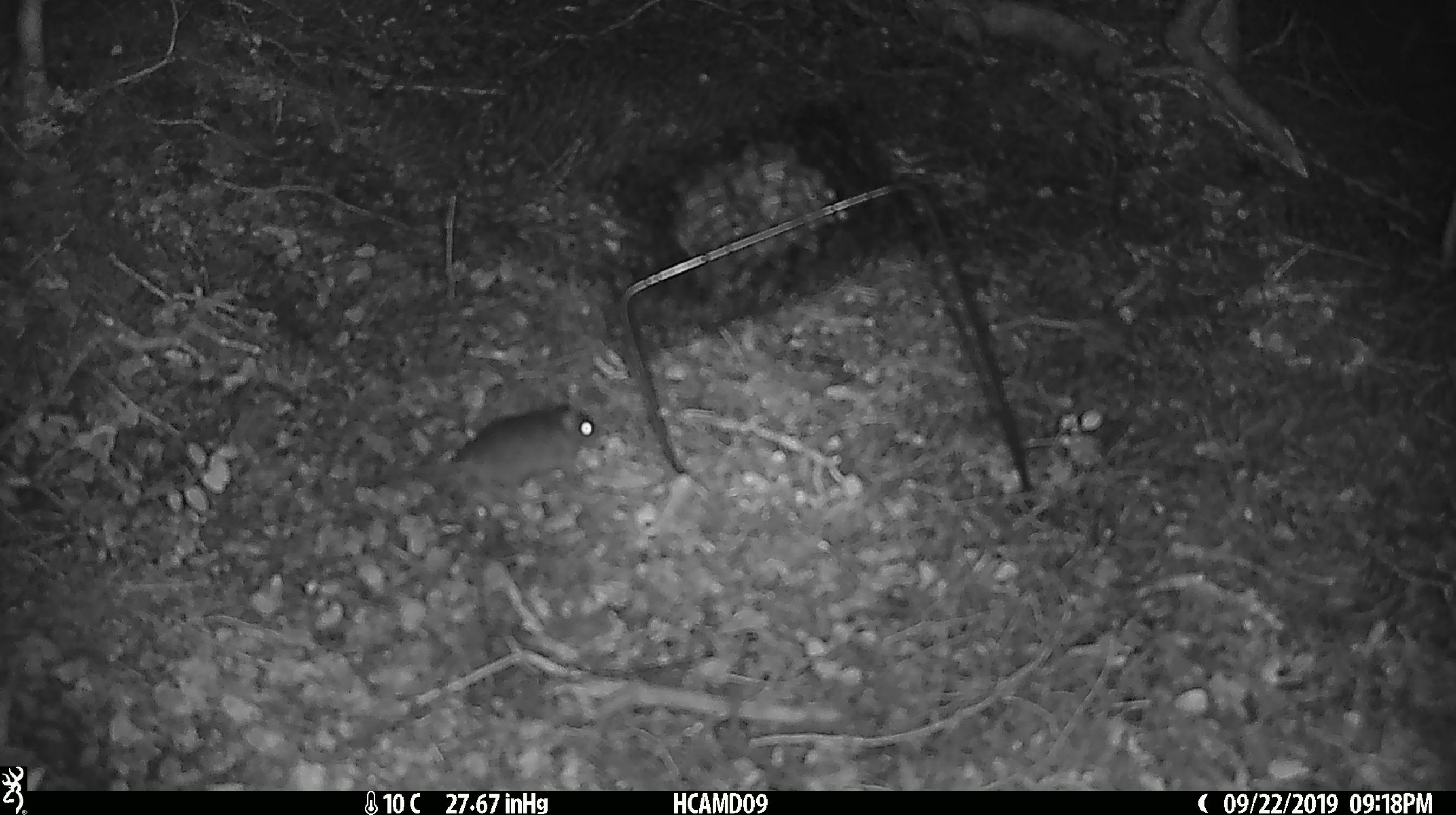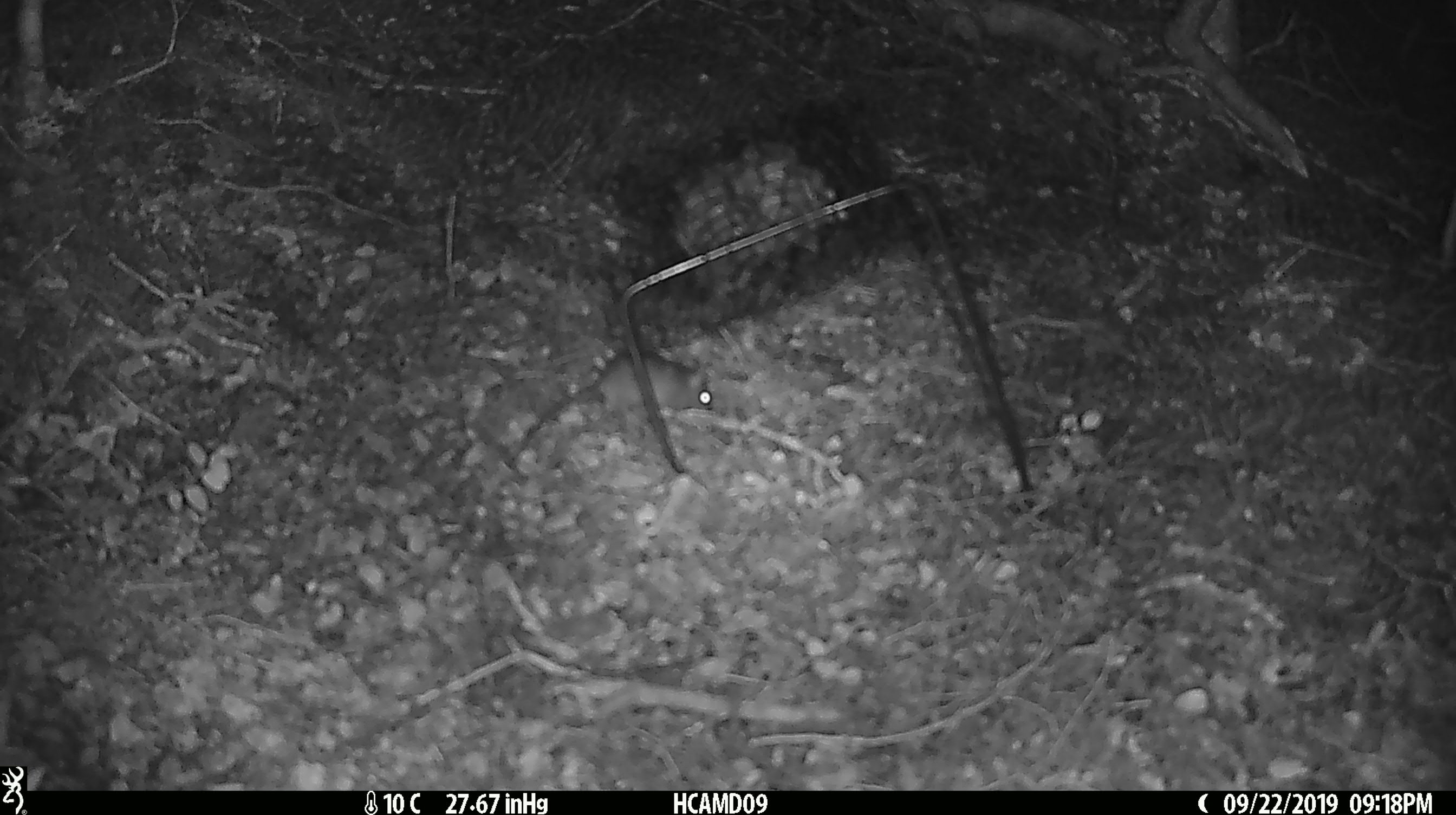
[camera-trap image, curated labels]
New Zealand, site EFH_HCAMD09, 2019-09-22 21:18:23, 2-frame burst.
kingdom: Animalia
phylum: Chordata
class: Mammalia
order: Rodentia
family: Muridae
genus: Mus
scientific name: Mus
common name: mouse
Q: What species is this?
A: Mouse (Mus).